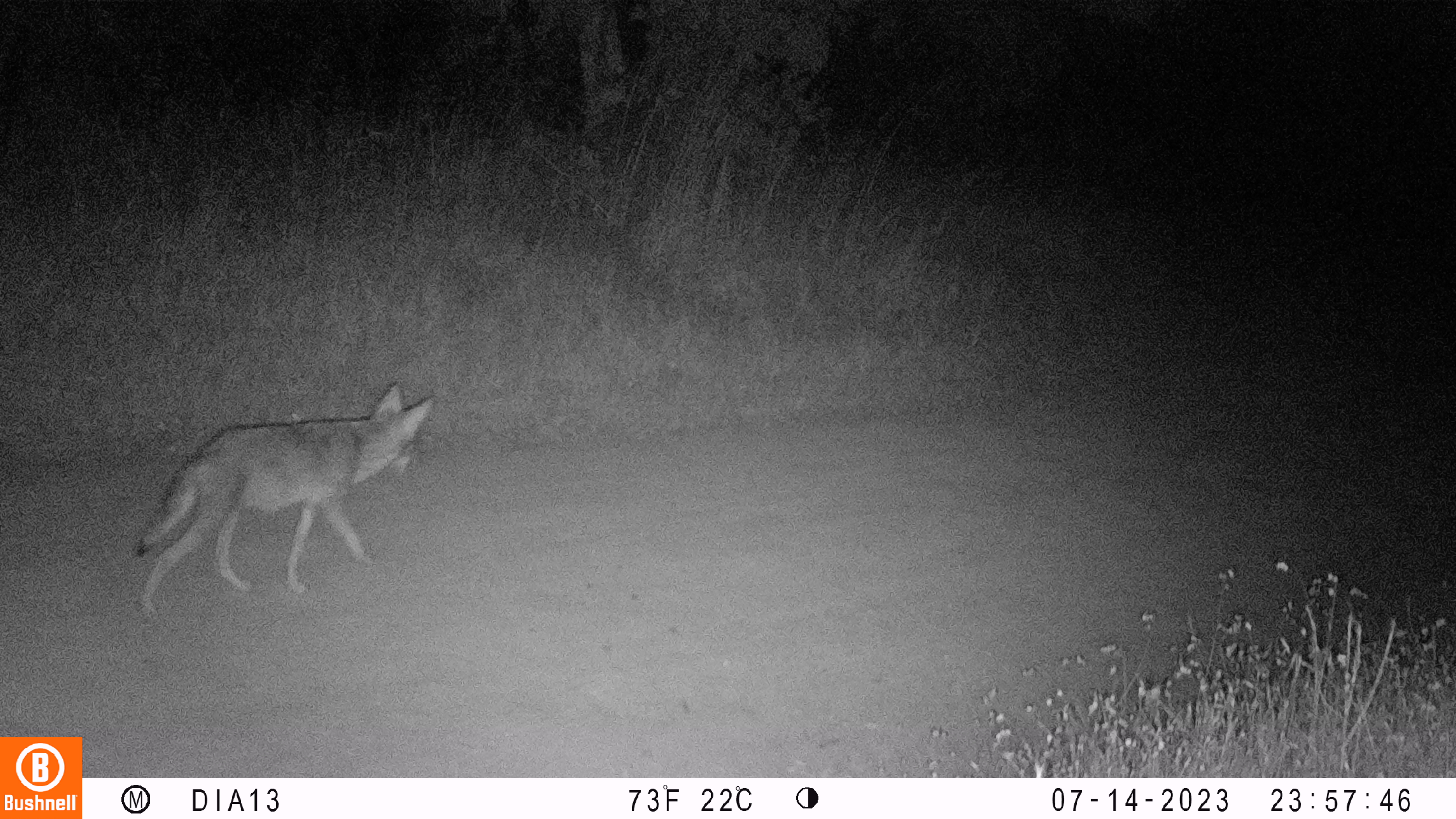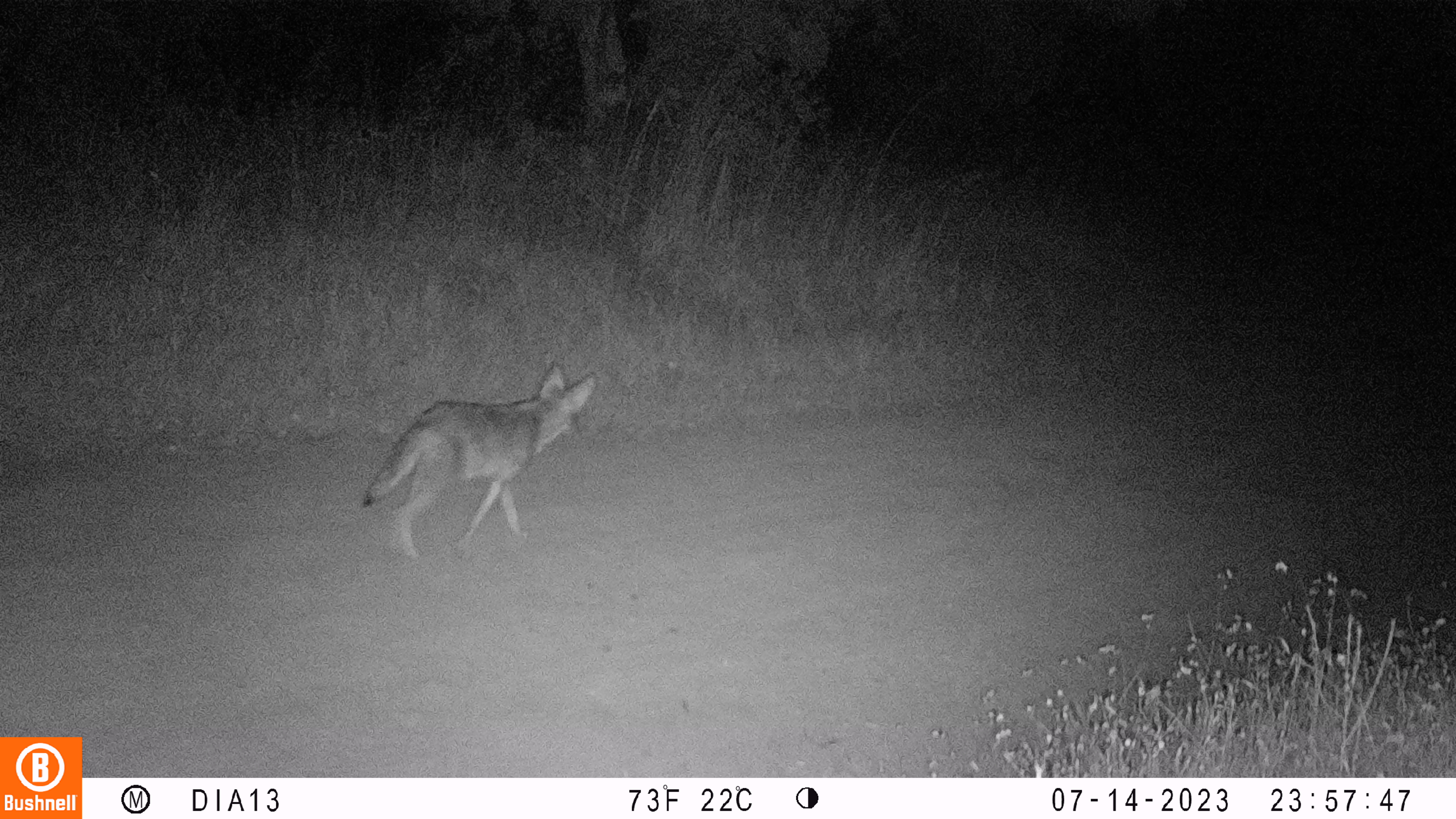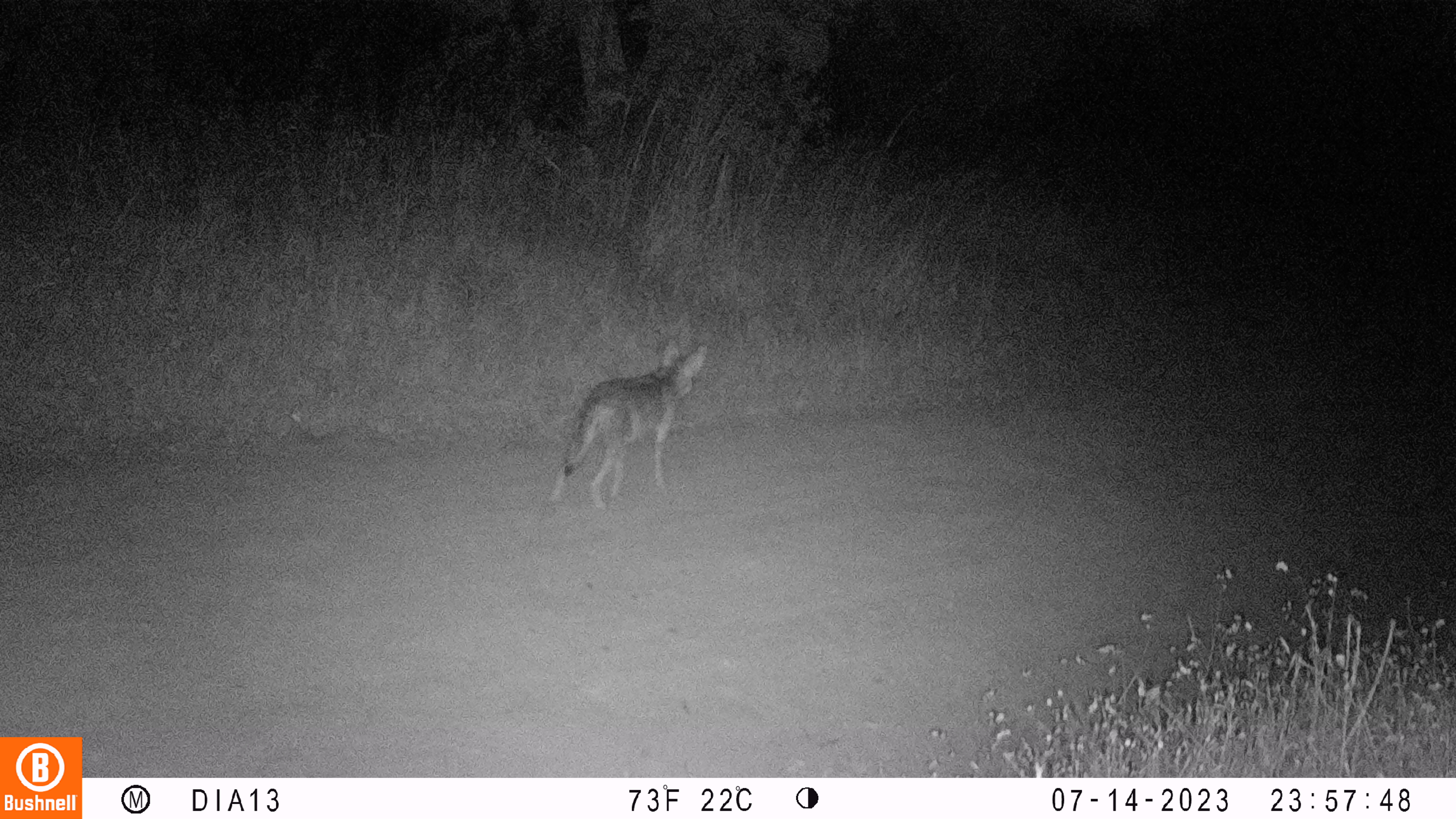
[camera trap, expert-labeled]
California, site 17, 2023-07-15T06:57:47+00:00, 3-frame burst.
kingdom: Animalia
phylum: Chordata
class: Mammalia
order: Carnivora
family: Canidae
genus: Canis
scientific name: Canis latrans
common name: coyote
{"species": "coyote (Canis latrans)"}